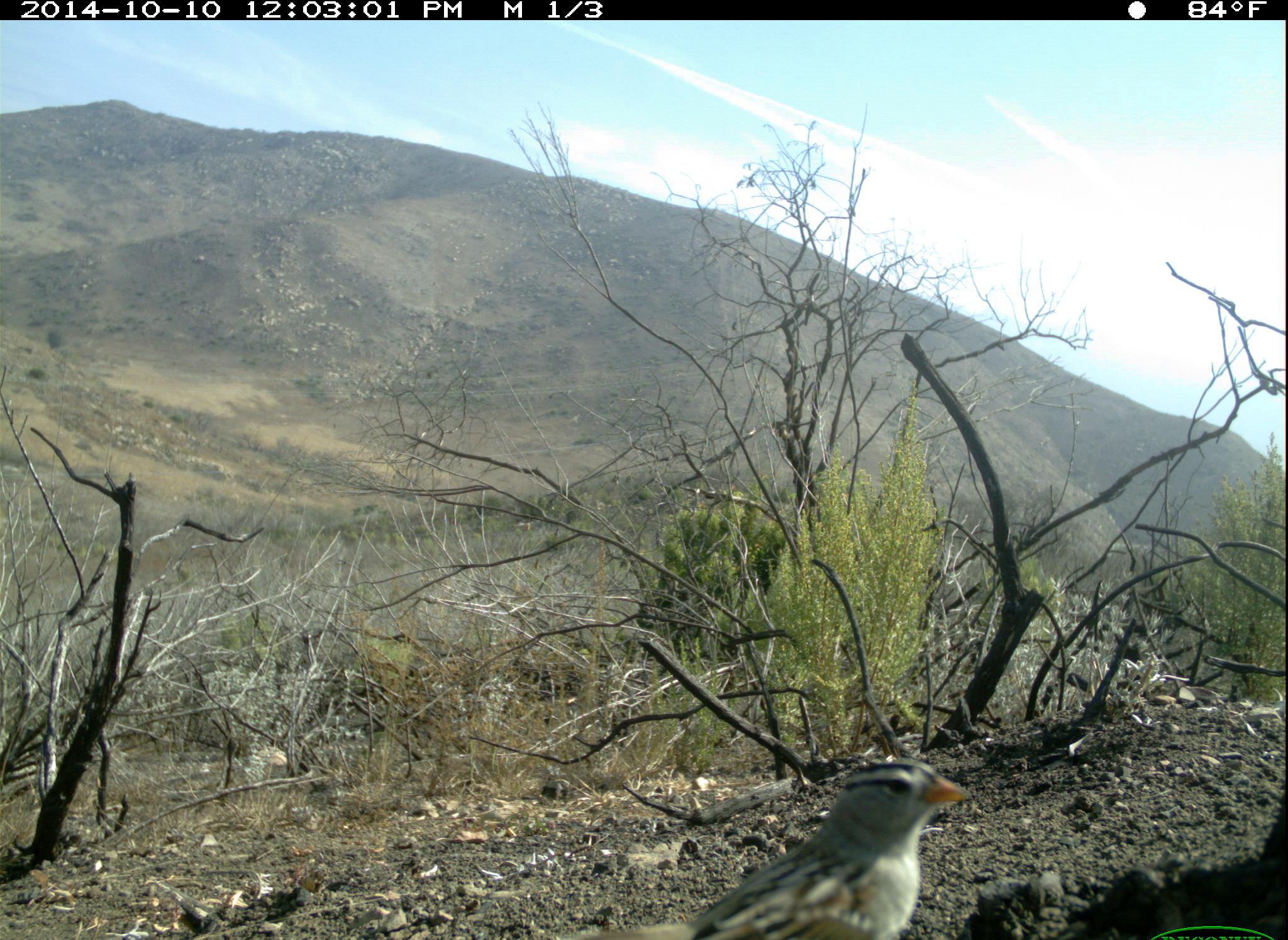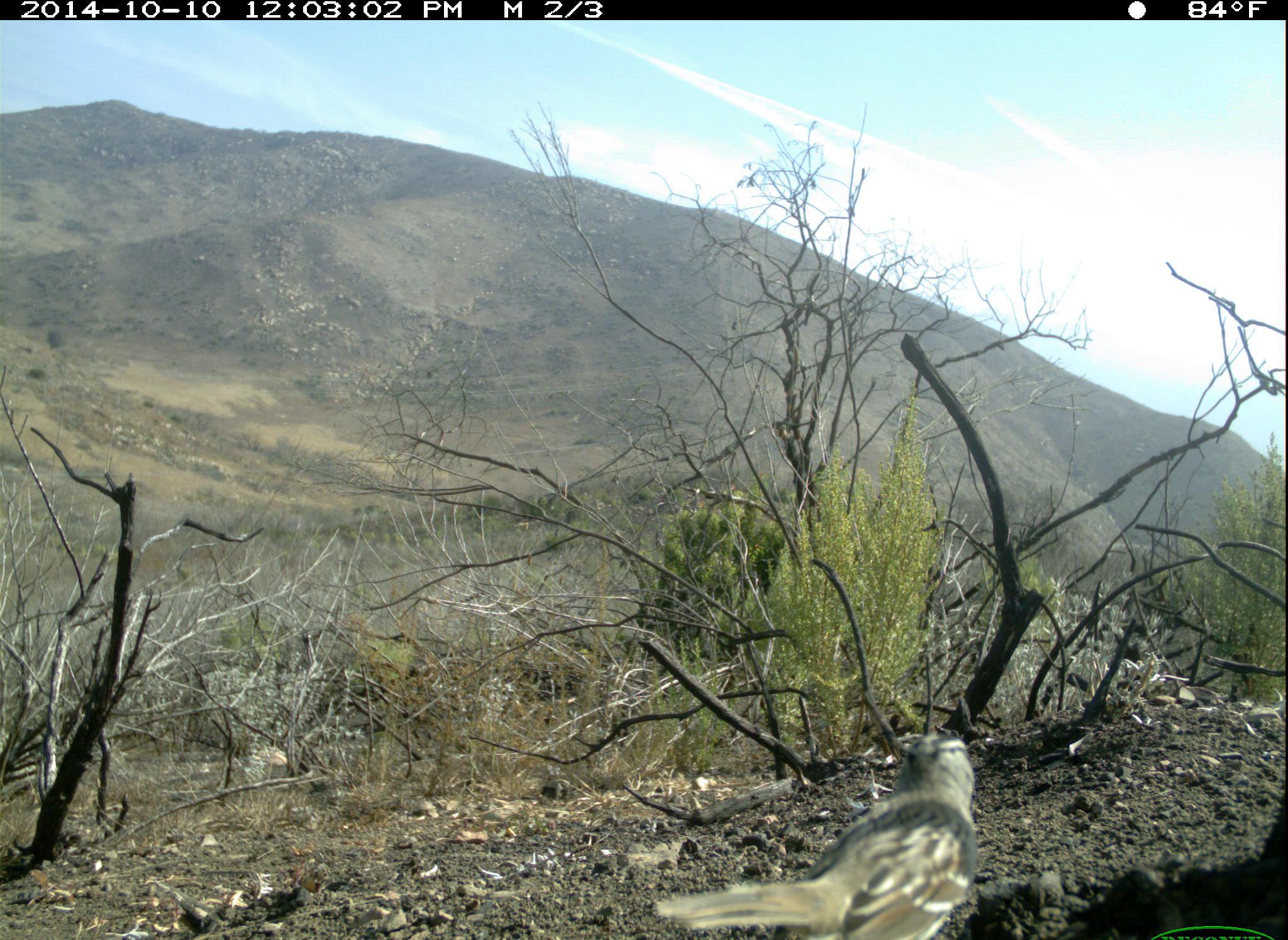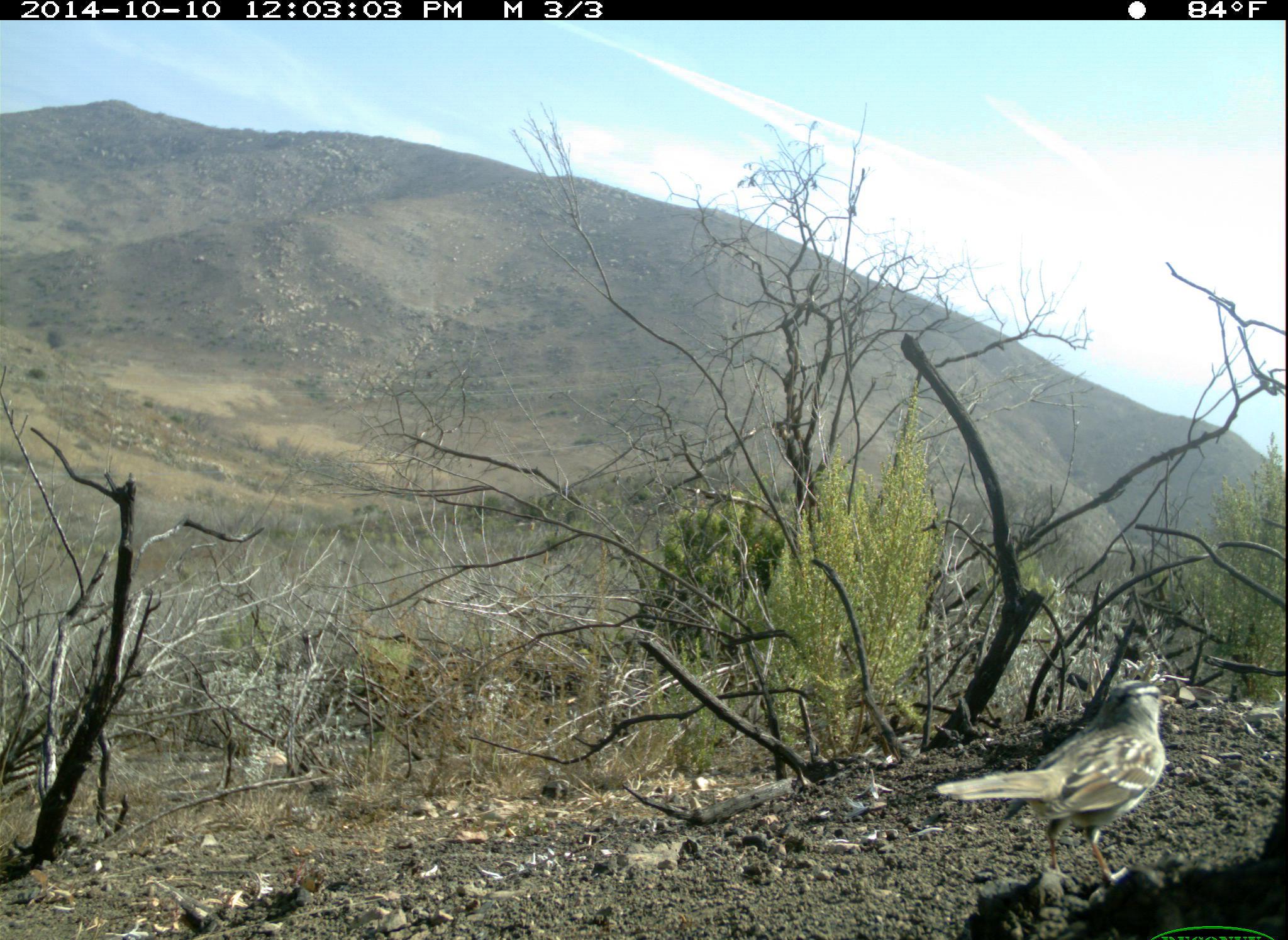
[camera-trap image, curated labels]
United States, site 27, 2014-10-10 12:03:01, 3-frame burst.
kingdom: Animalia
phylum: Chordata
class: Aves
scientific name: Aves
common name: bird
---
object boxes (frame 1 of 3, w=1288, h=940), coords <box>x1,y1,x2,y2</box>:
bird: <box>551,756,969,940</box>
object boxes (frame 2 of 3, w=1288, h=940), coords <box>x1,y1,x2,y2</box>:
bird: <box>652,732,984,940</box>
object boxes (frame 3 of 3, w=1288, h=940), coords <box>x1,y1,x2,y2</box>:
bird: <box>934,678,1177,881</box>